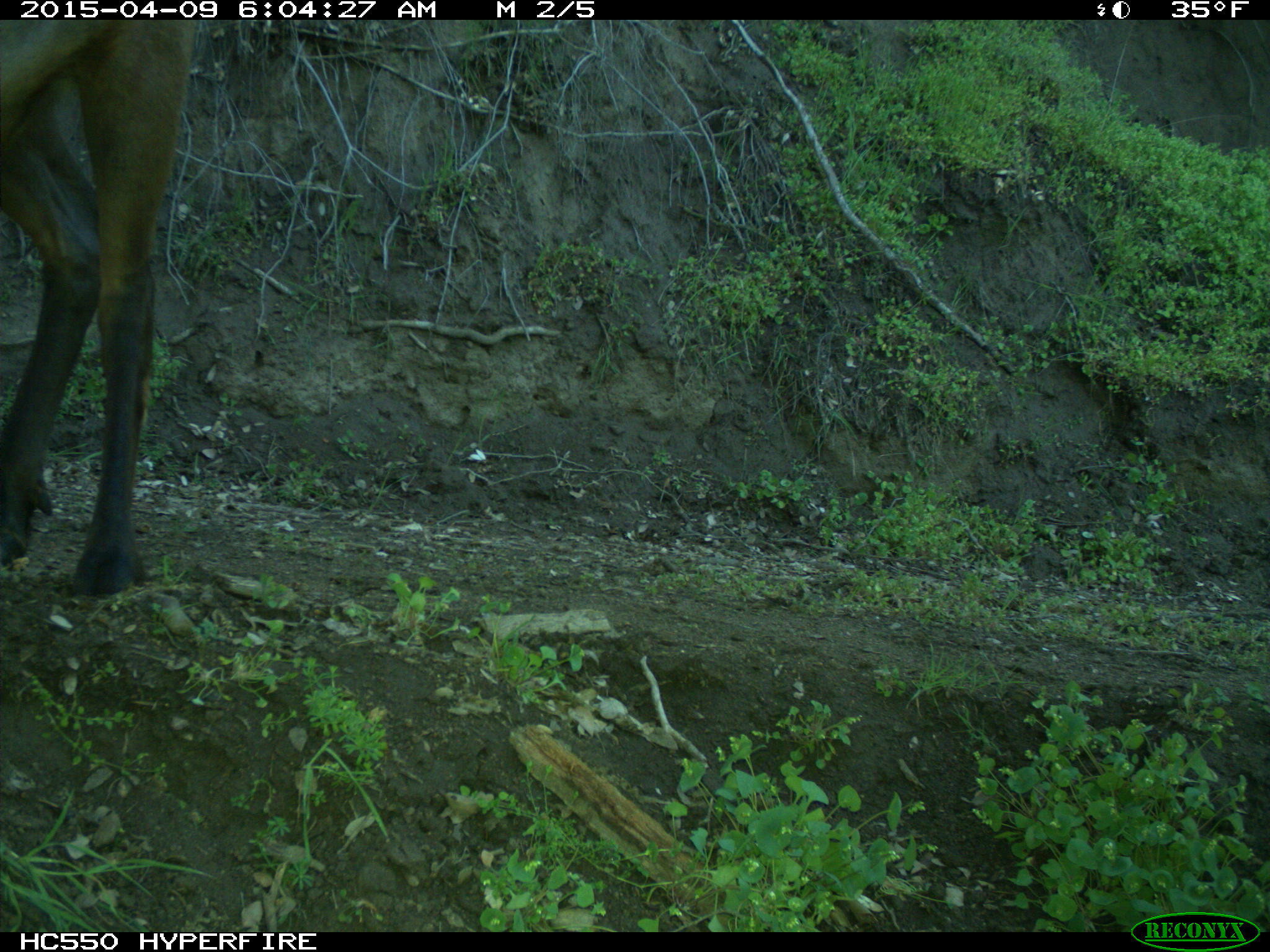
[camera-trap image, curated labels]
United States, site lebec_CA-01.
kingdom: Animalia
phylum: Chordata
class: Mammalia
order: Artiodactyla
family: Cervidae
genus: Cervus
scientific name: Cervus canadensis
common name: elk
Cervus canadensis (elk).